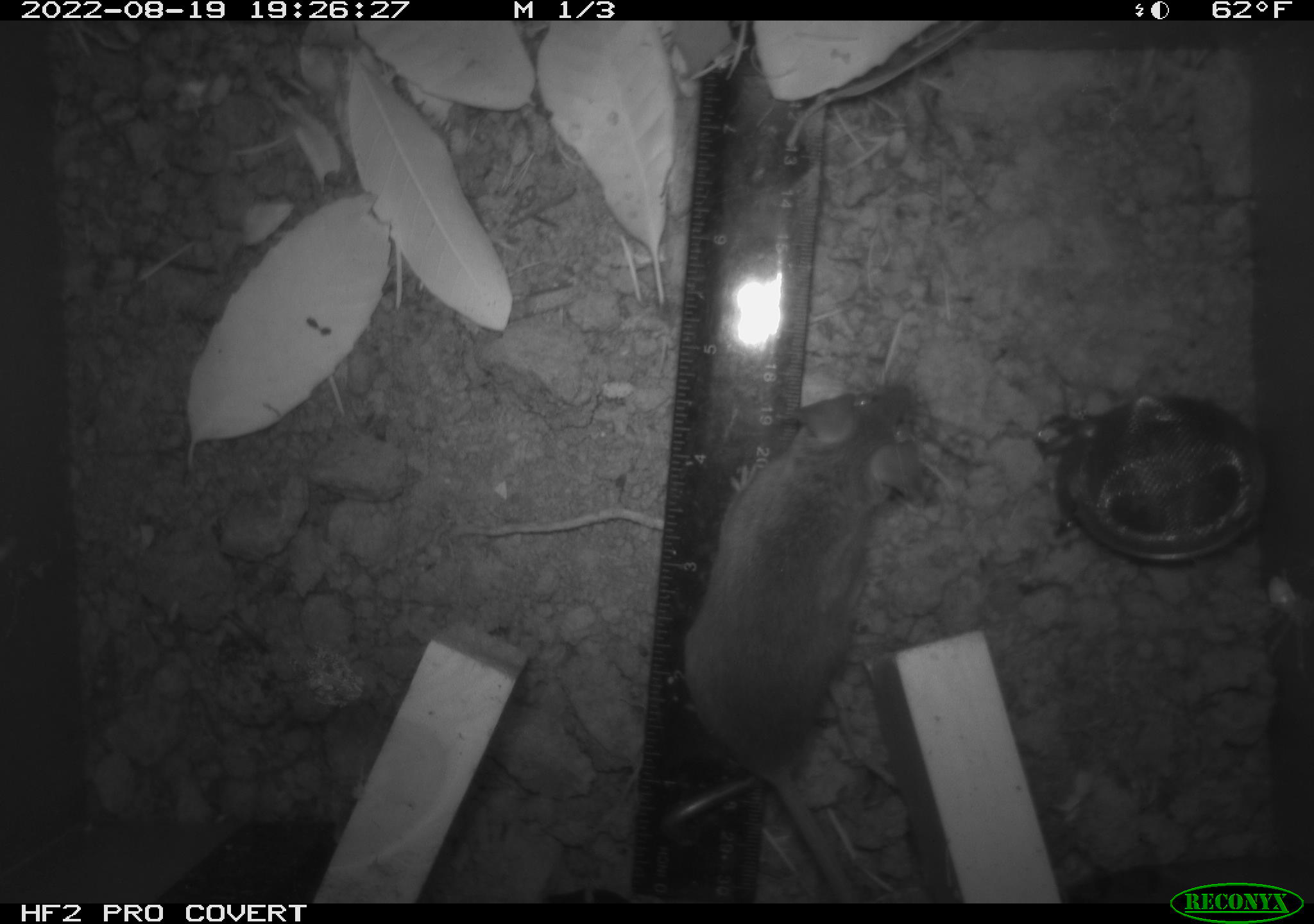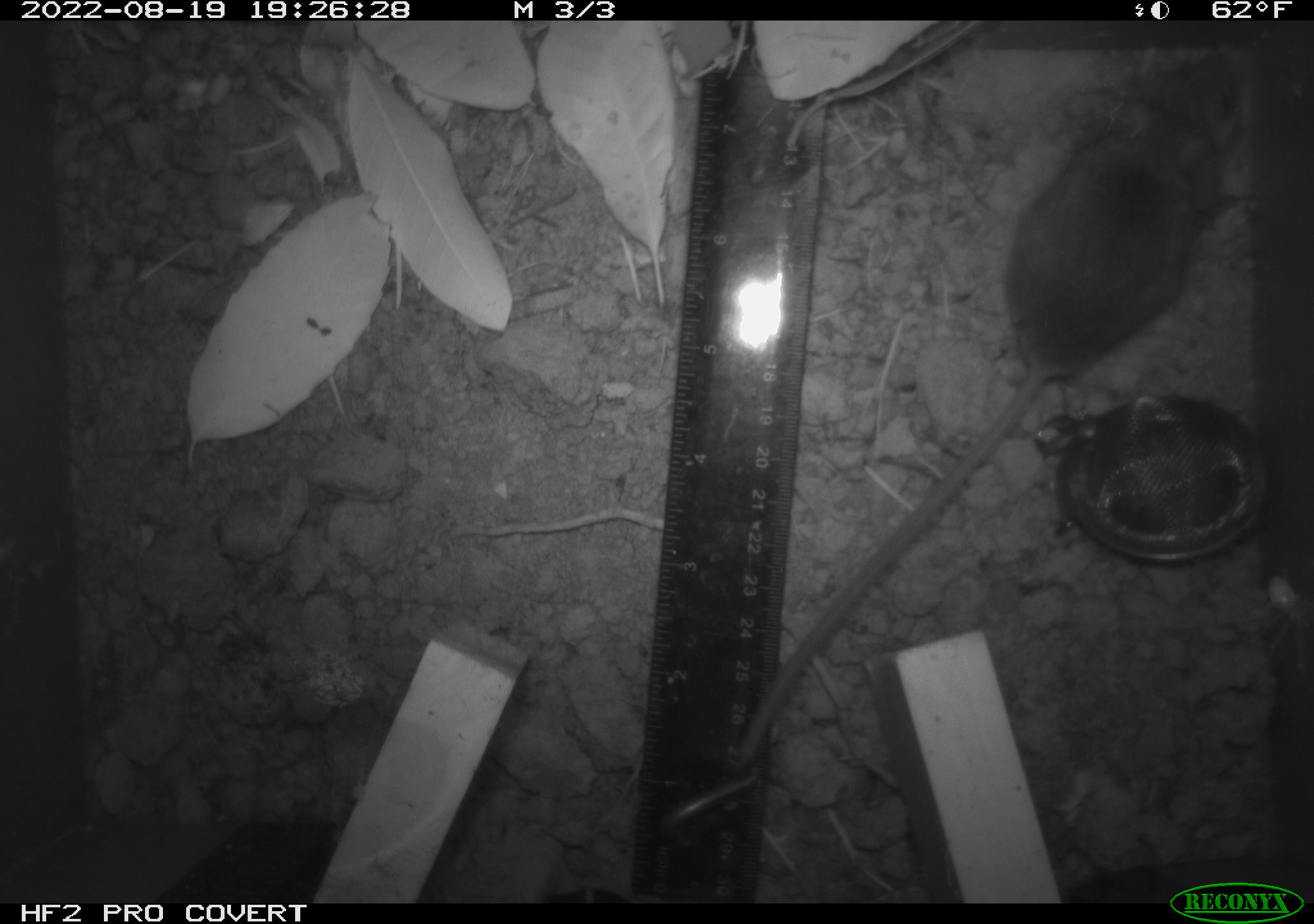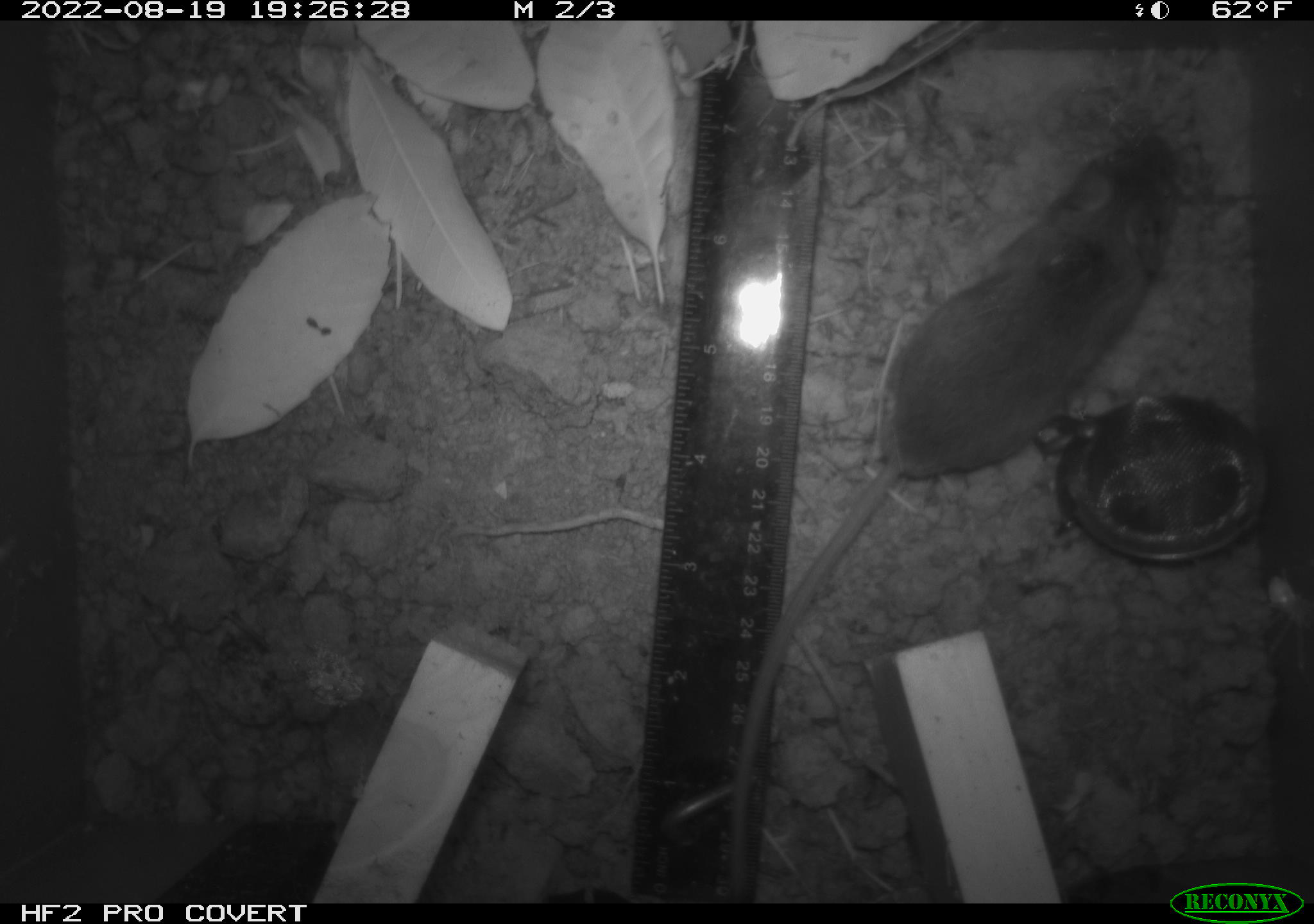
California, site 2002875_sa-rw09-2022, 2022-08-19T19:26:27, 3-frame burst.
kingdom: Animalia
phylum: Chordata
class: Mammalia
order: Rodentia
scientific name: Rodentia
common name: rodent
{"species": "rodent (Rodentia)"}